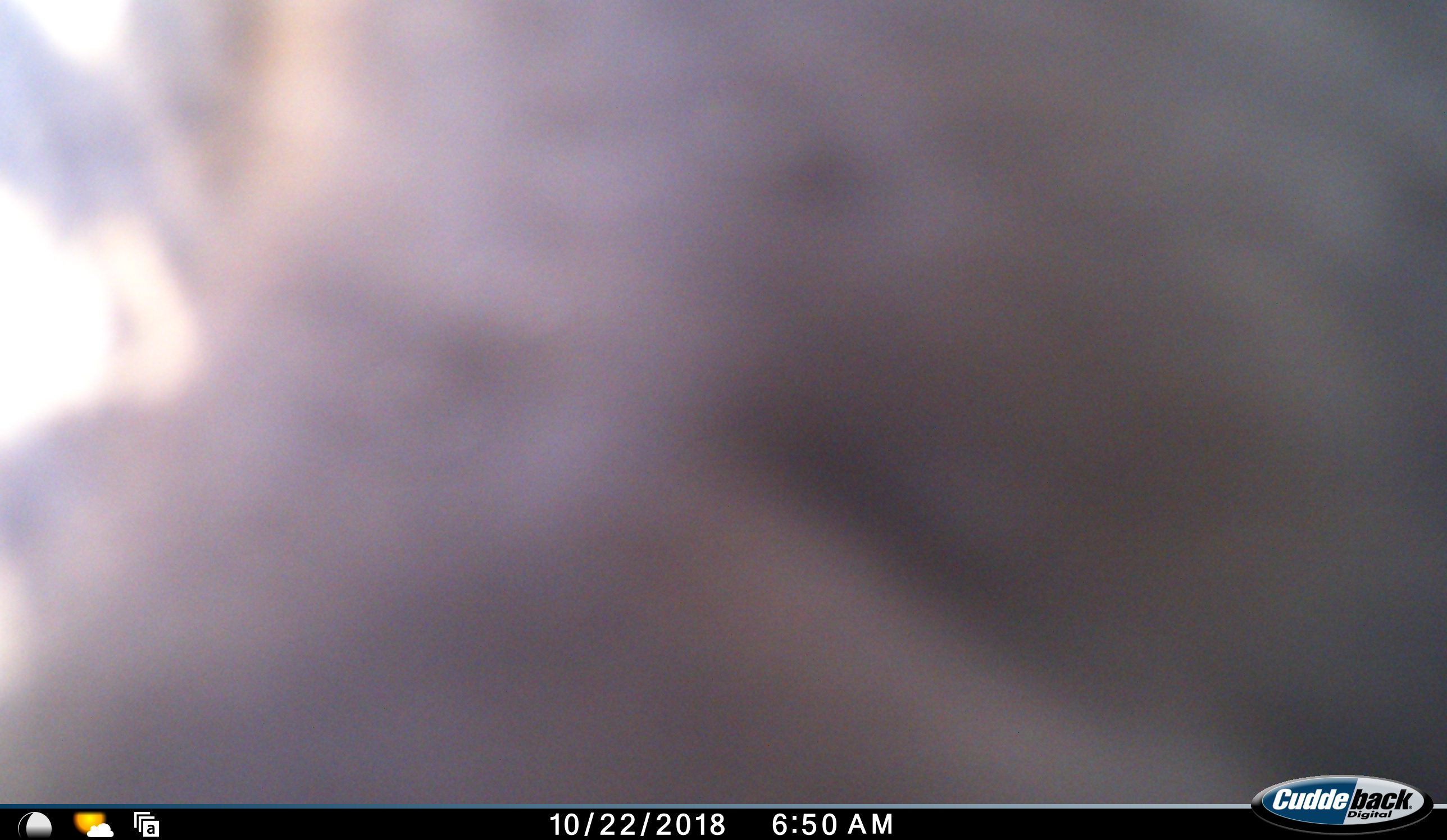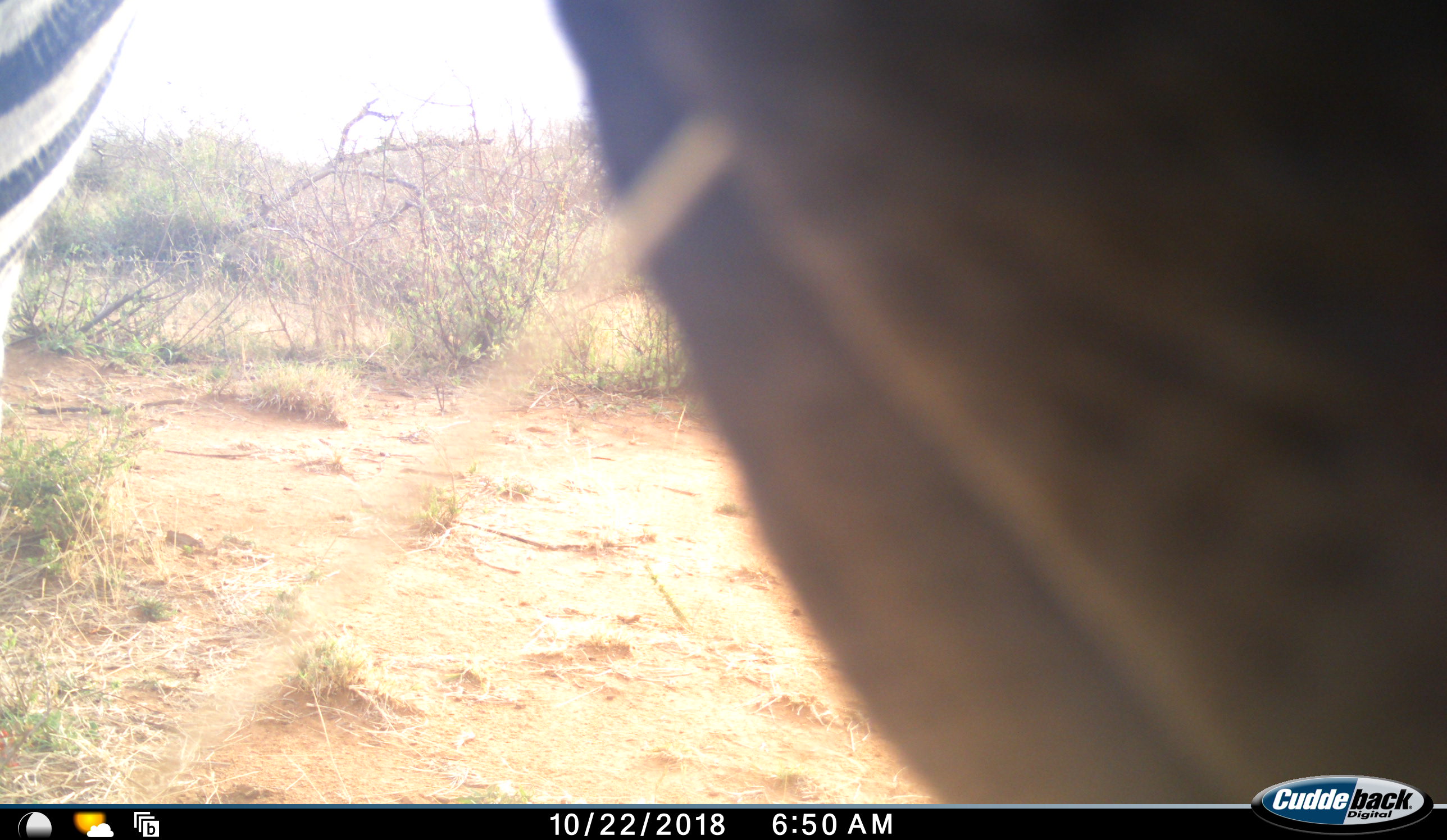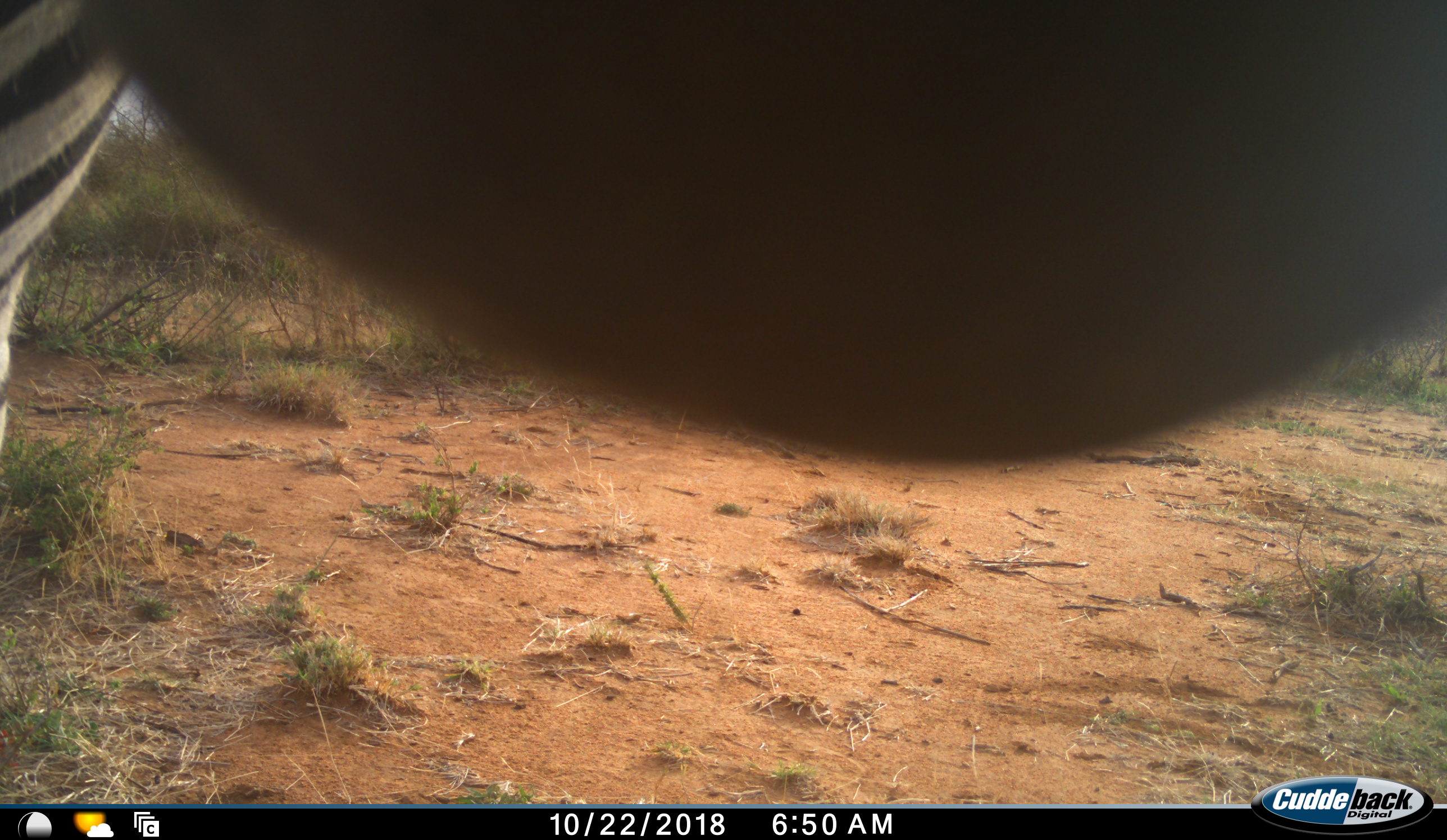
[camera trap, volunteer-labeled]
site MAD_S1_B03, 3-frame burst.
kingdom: Animalia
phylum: Chordata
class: Mammalia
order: Perissodactyla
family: Equidae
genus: Equus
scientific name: Equus quagga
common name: plains zebra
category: zebraplains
Zebraplains (plains zebra) (Equus quagga), count 1. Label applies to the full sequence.